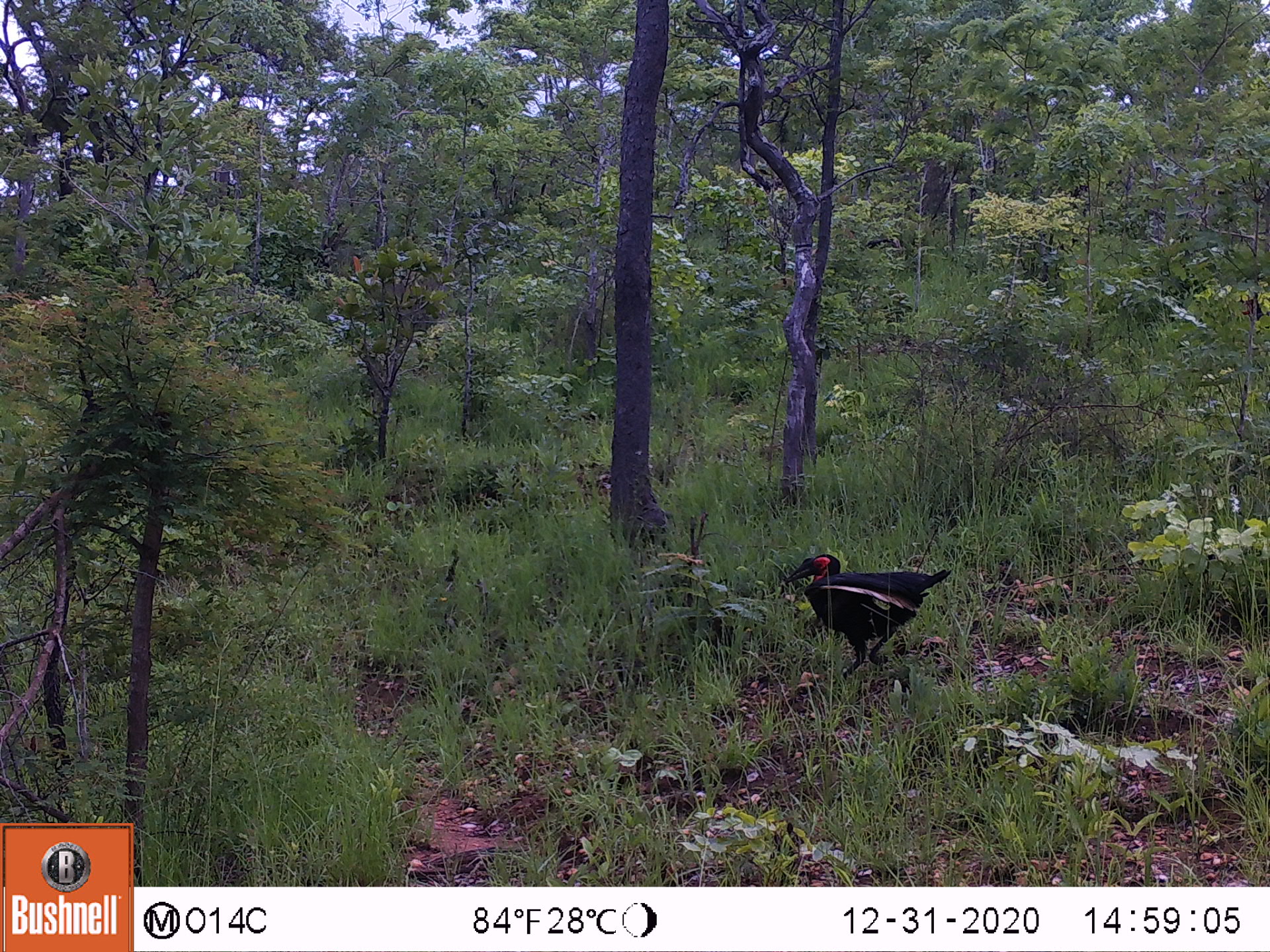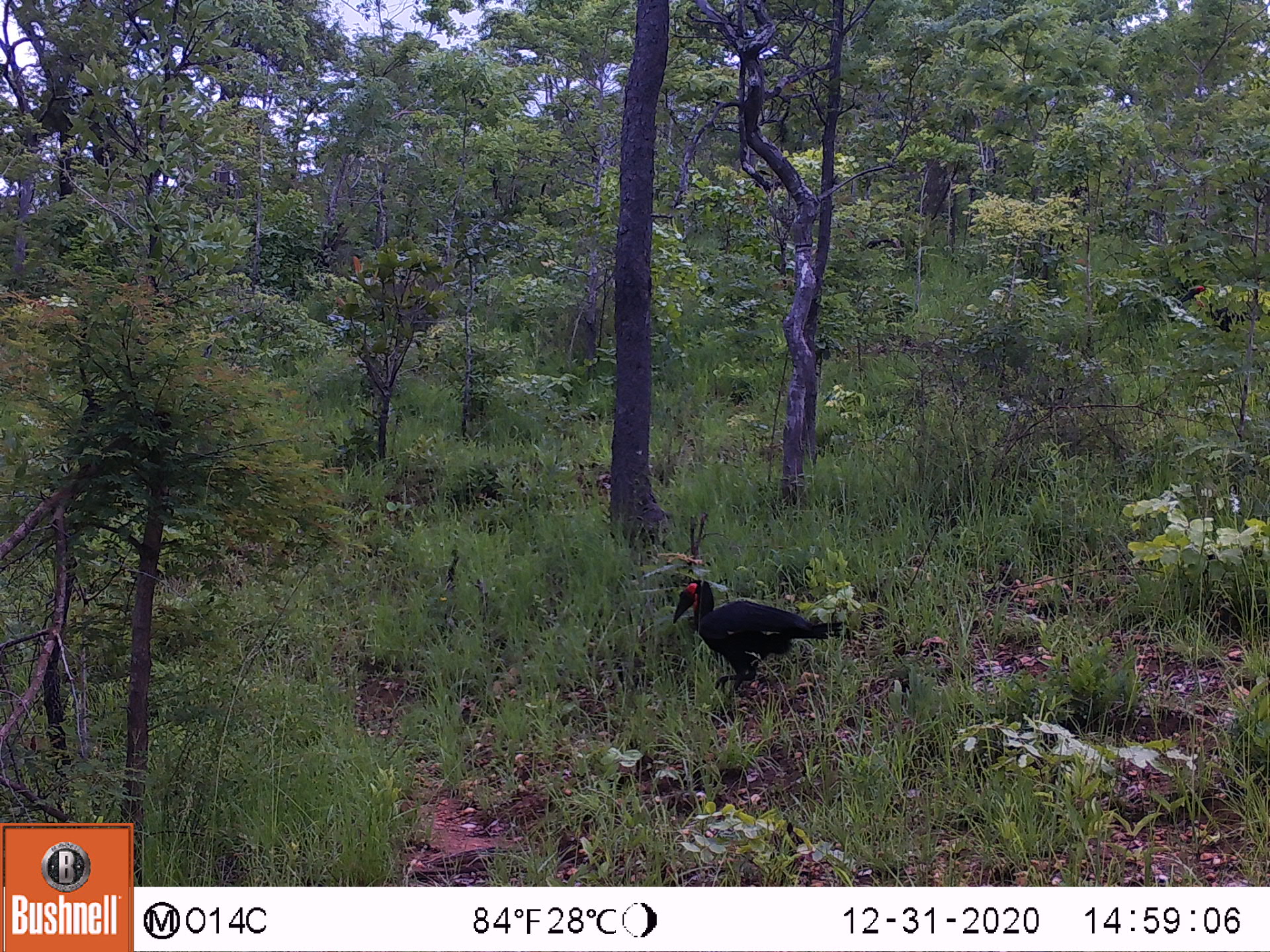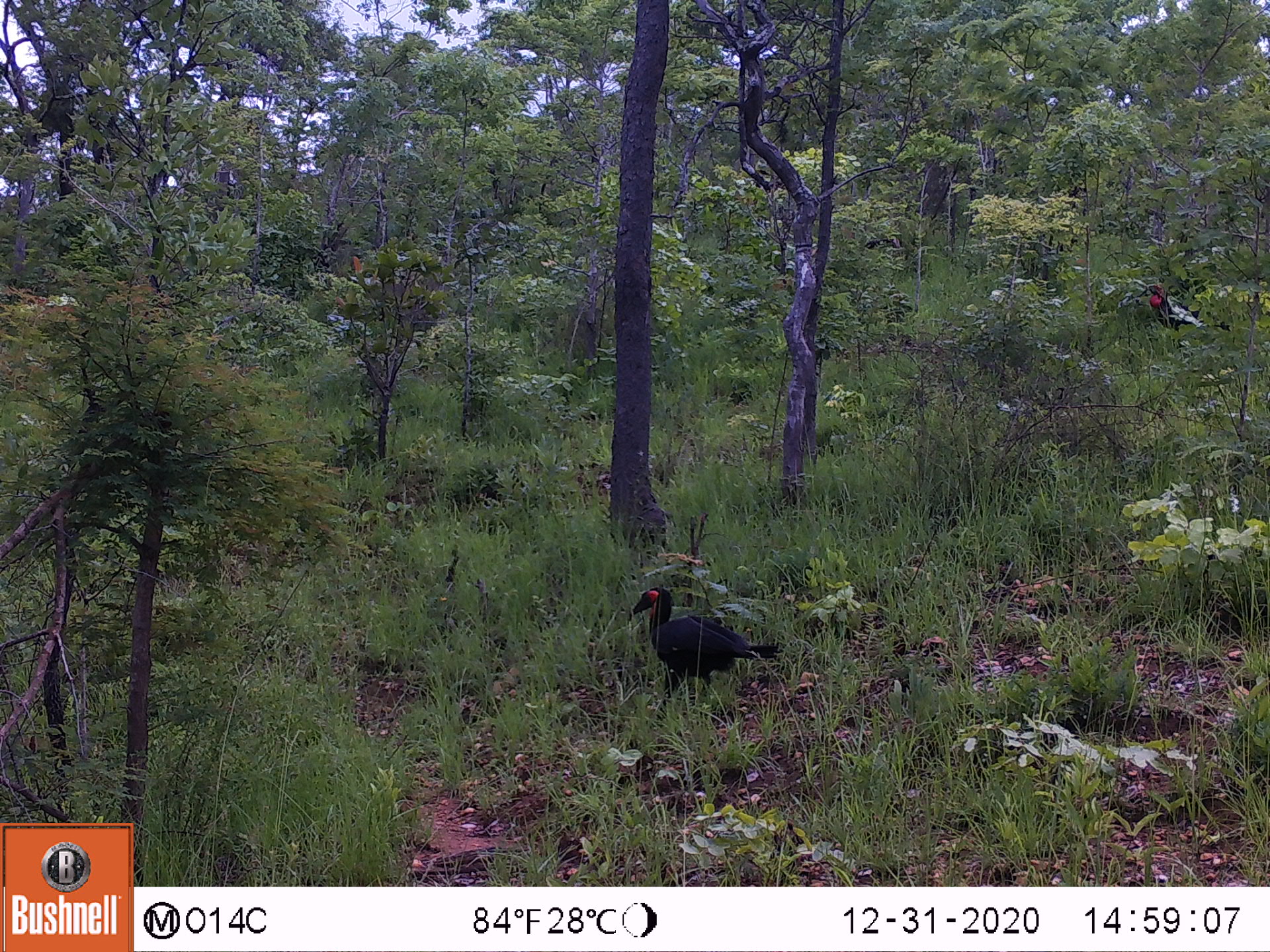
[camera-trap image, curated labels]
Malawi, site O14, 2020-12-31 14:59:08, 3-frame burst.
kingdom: Animalia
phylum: Chordata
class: Aves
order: Bucerotiformes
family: Bucorvidae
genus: Bucorvus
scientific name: Bucorvus leadbeateri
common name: southern ground hornbill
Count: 1.